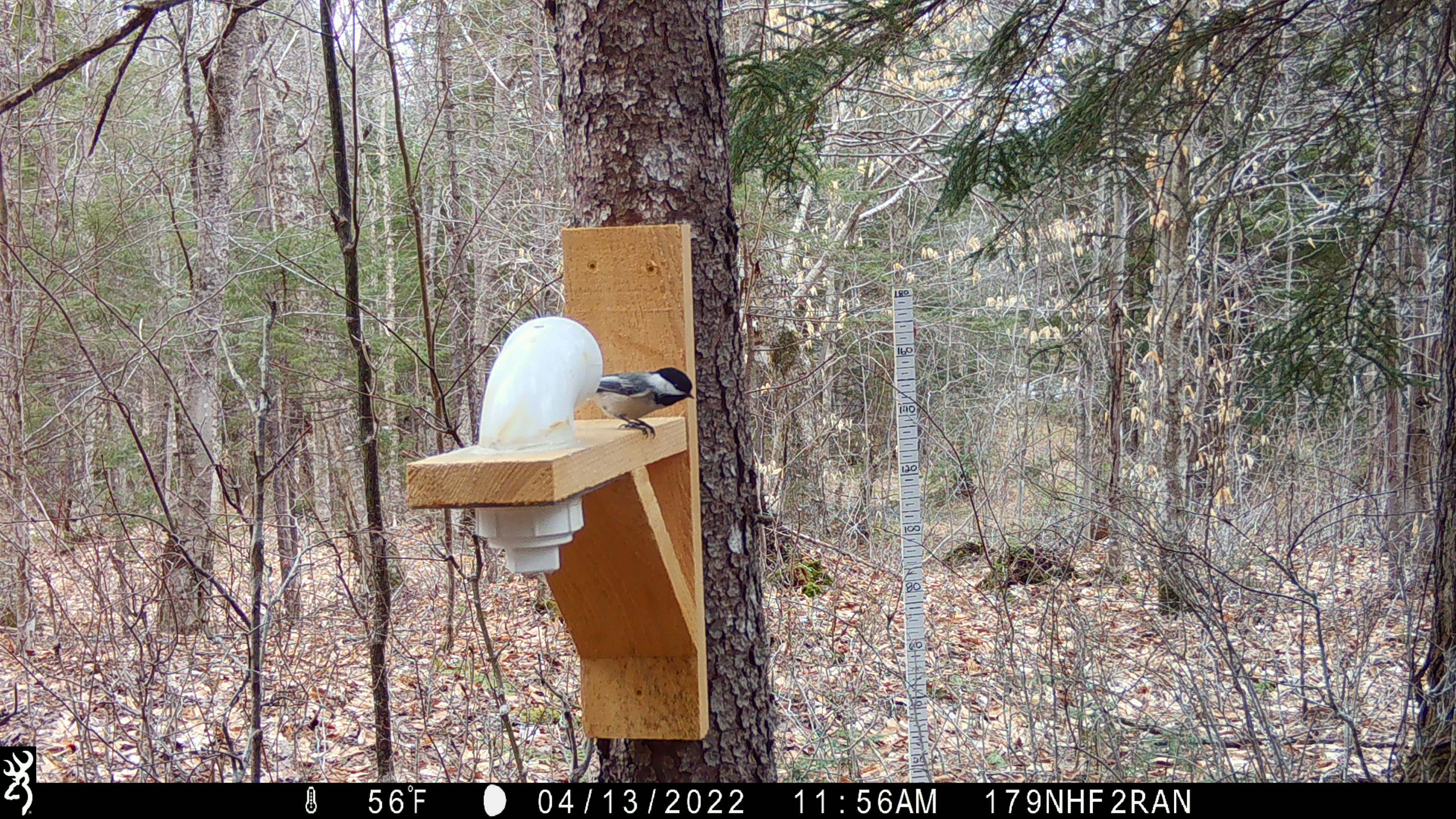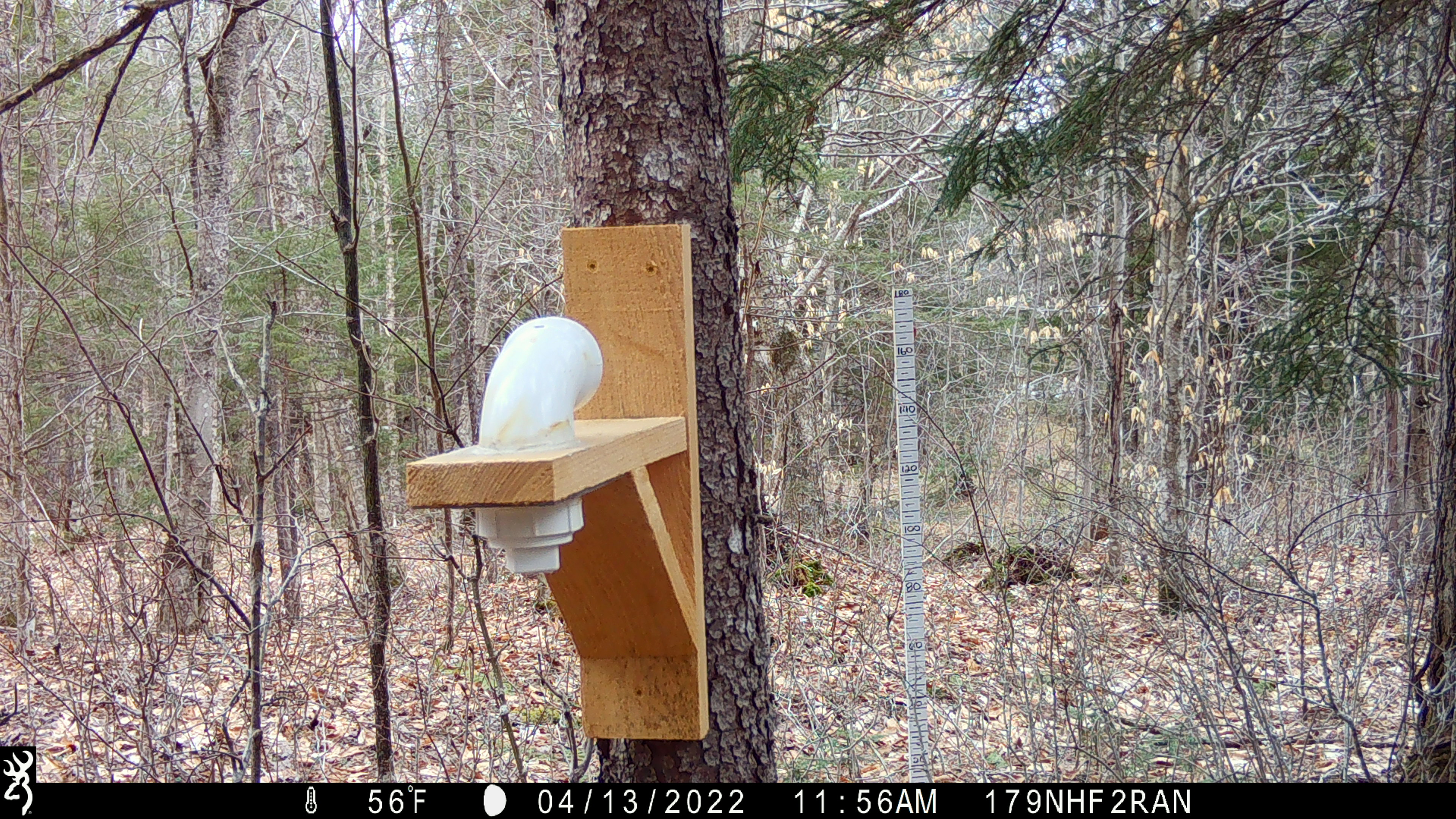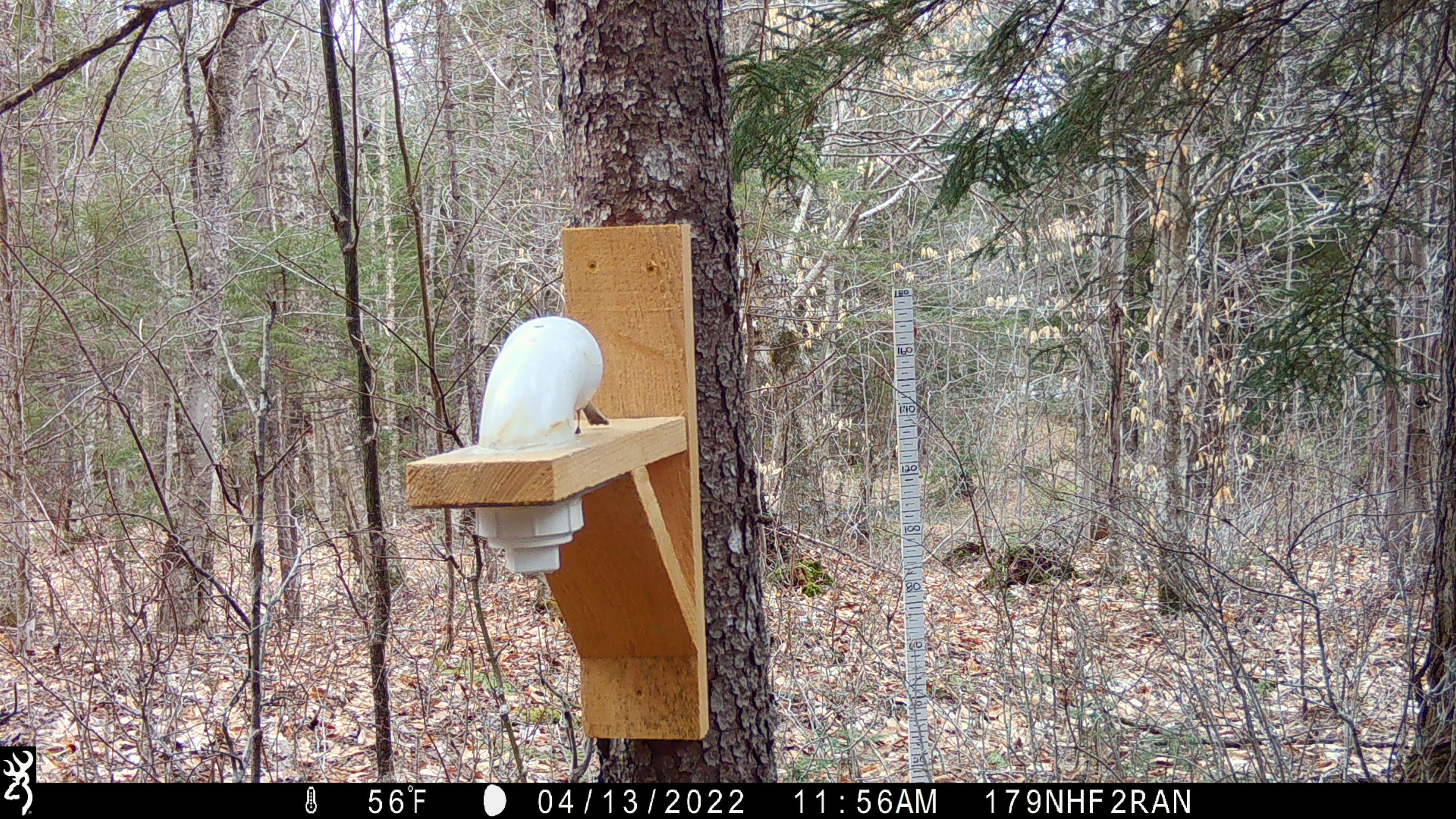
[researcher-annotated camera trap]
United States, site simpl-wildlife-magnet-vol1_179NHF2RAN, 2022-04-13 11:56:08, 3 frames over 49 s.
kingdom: Animalia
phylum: Chordata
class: Aves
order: Passeriformes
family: Paridae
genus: Poecile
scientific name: Poecile atricapillus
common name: black-capped chickadee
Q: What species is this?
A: Black-capped chickadee (Poecile atricapillus).